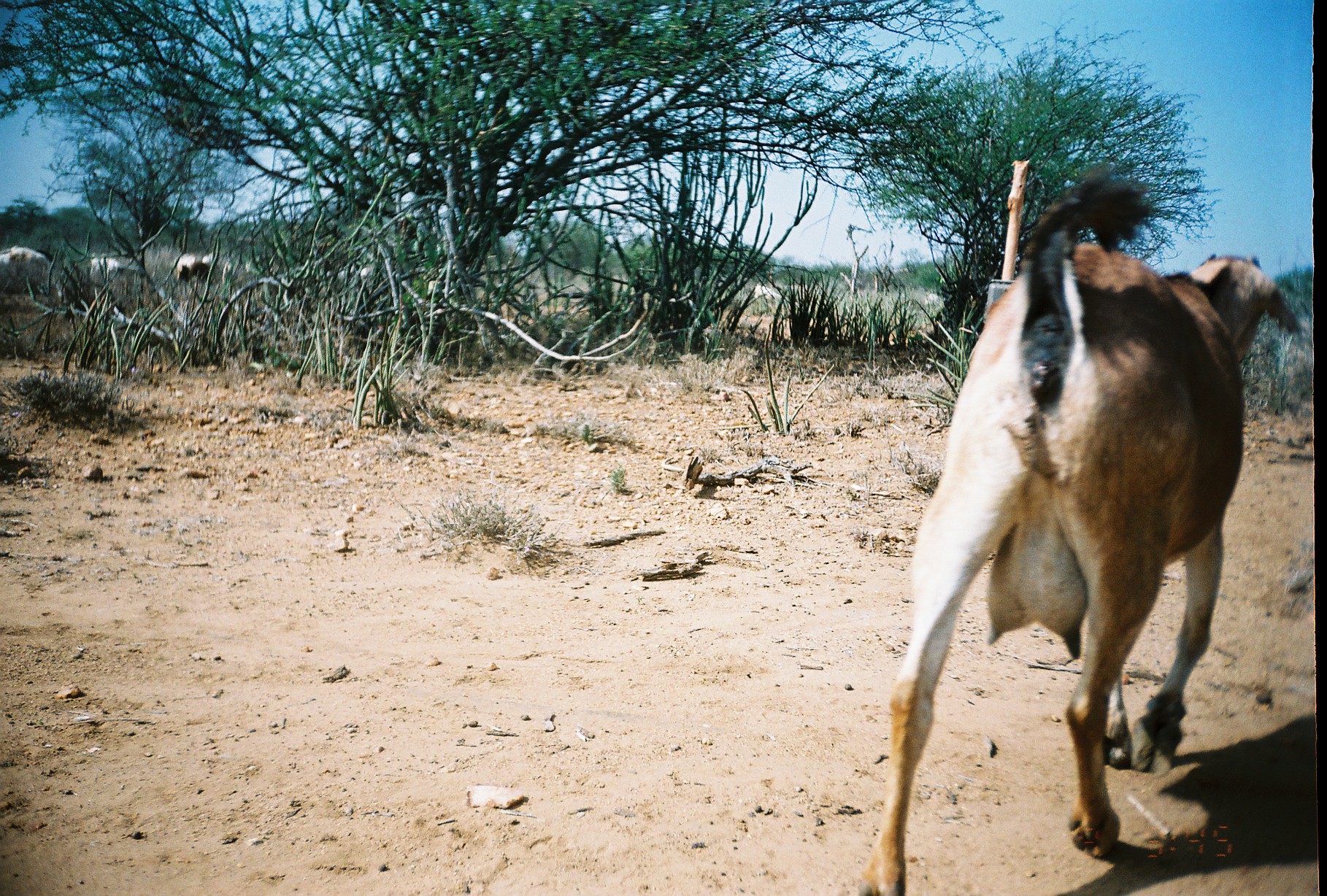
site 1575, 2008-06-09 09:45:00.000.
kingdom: Animalia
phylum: Chordata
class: Mammalia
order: Artiodactyla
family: Bovidae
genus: Capra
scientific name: Capra aegagrus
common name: wild goat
Capra aegagrus (wild goat), count 8.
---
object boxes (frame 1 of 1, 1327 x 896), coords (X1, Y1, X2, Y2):
capra aegagrus: (869, 176, 1295, 894); (0, 245, 54, 285); (176, 252, 218, 282); (87, 256, 124, 278); (754, 284, 784, 301)